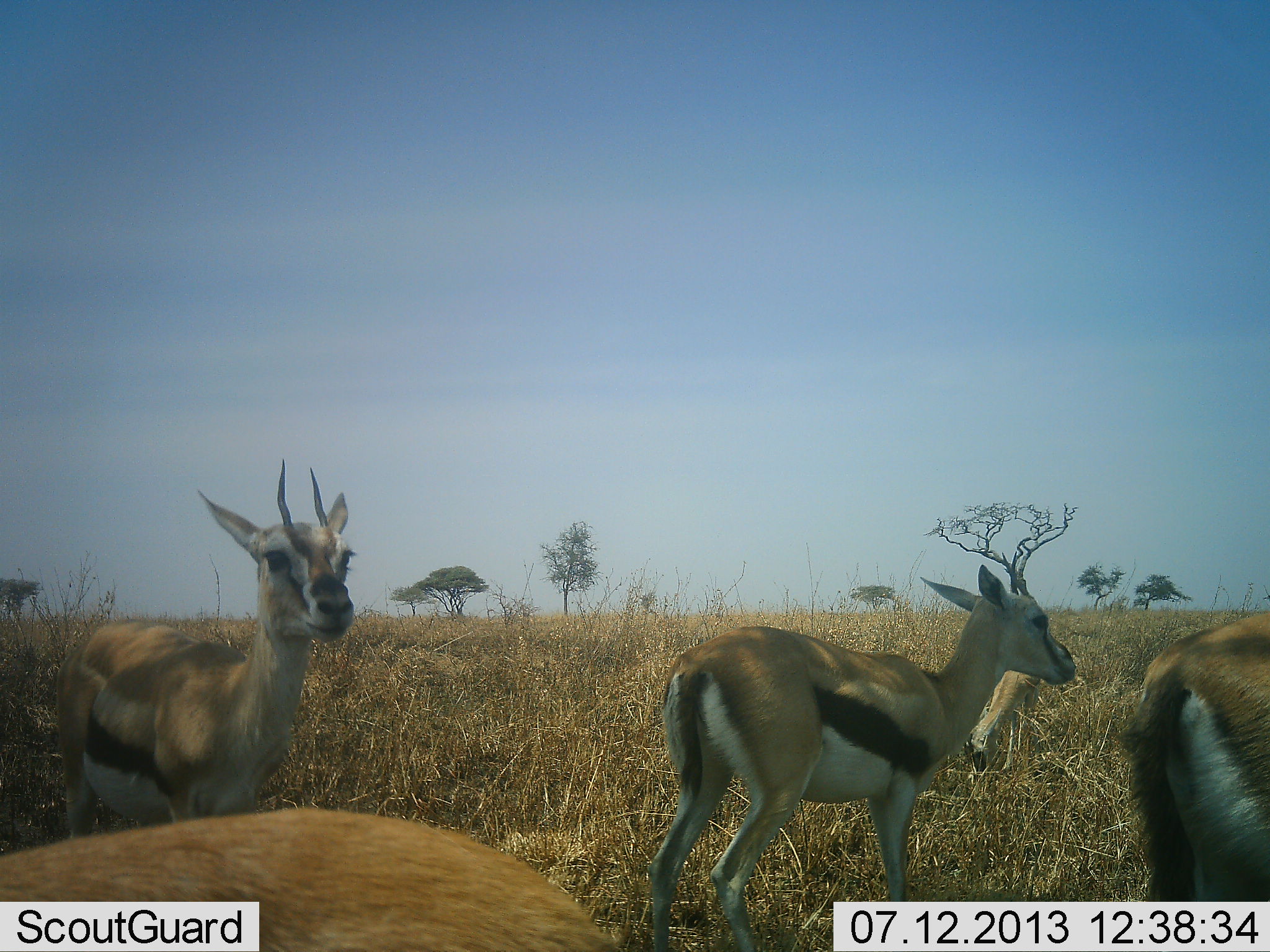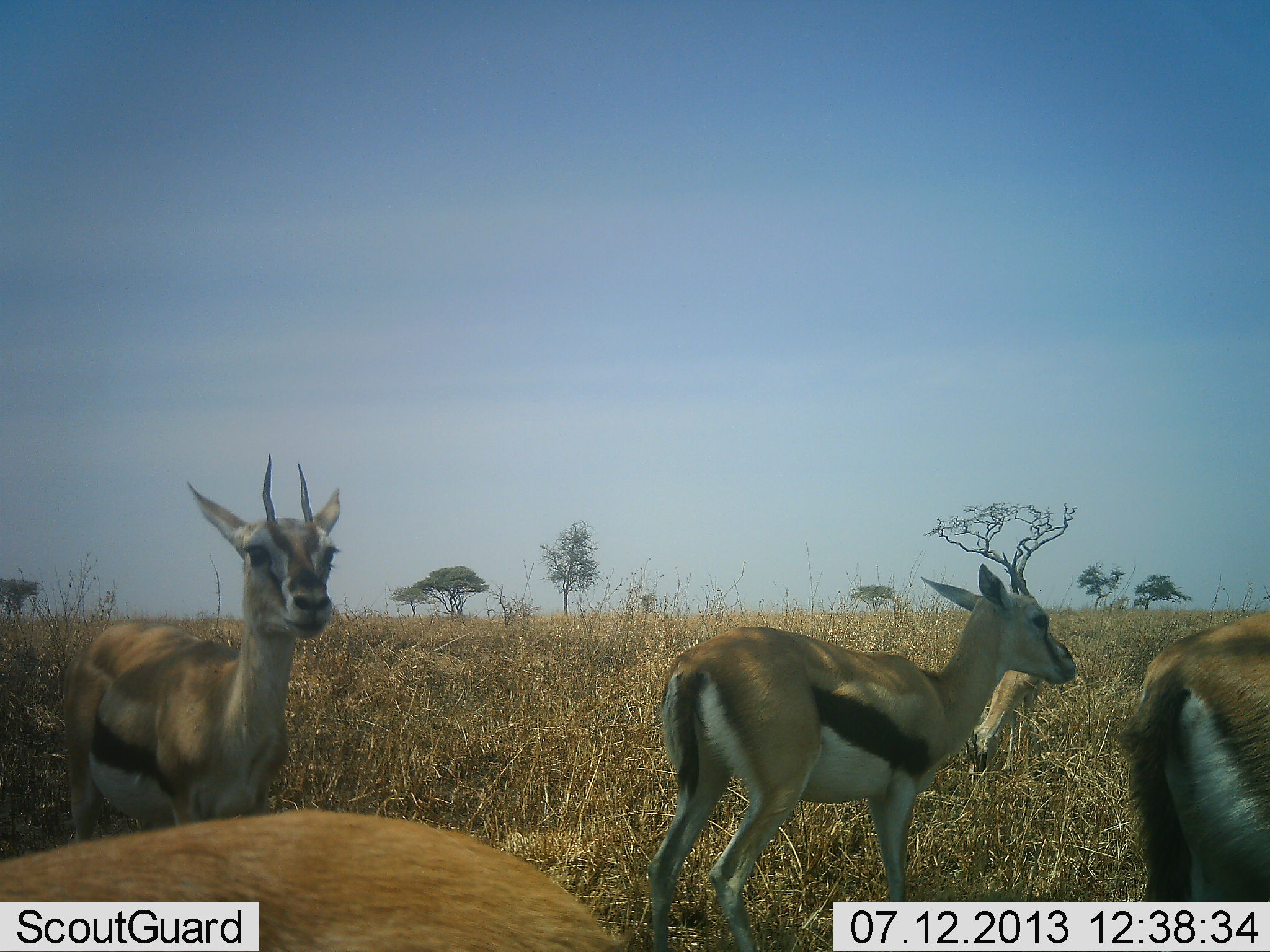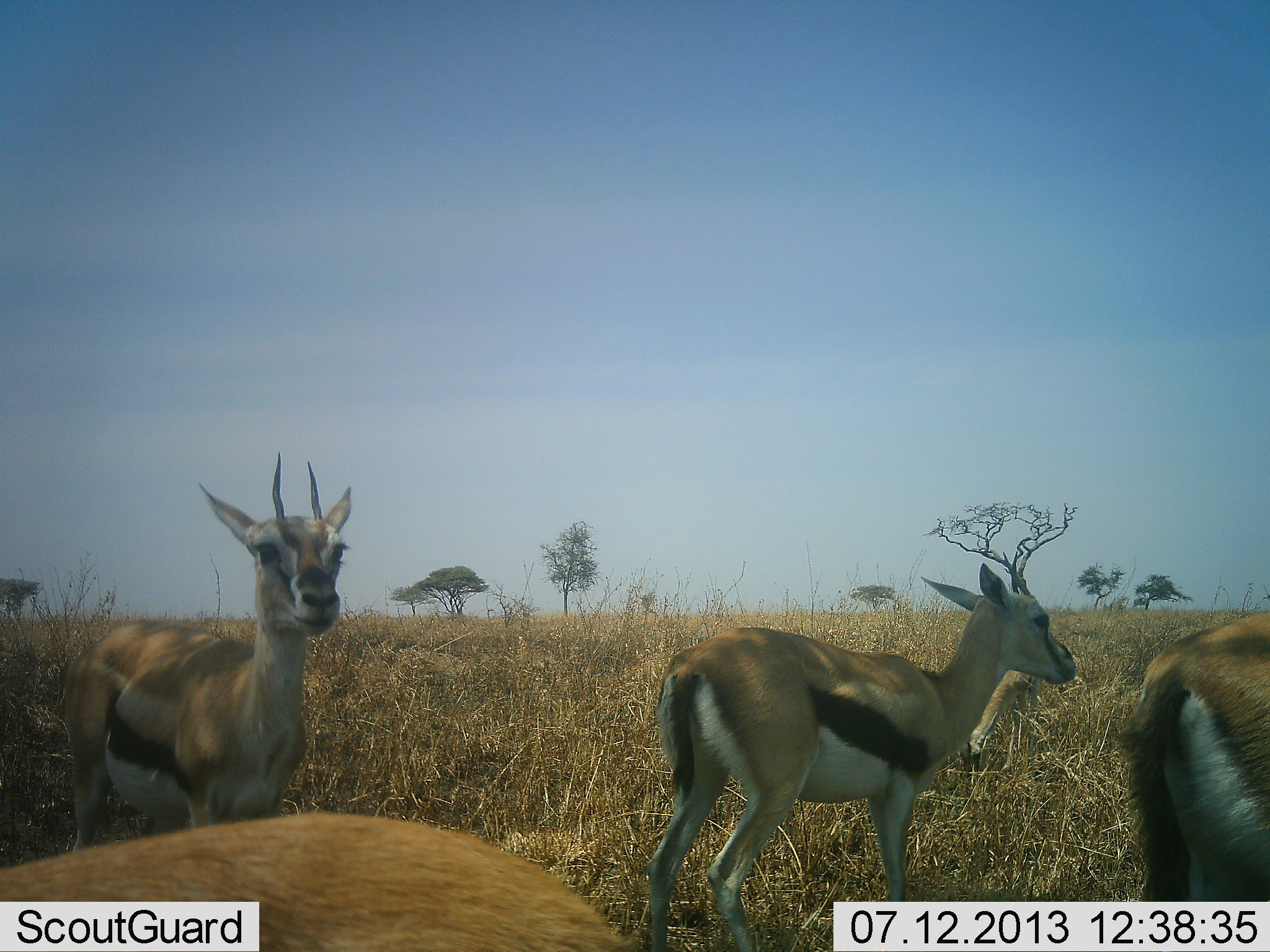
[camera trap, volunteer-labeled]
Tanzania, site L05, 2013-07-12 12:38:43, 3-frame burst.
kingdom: Animalia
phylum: Chordata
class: Mammalia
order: Artiodactyla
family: Bovidae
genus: Eudorcas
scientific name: Eudorcas thomsonii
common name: thomson's gazelle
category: gazellethomsons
Gazellethomsons (thomson's gazelle) (Eudorcas thomsonii), count 5. Behavior (volunteer vote fractions): standing 100%, resting 10%, moving 0%, interacting 0%. Young present (vote fraction): 10%. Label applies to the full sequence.